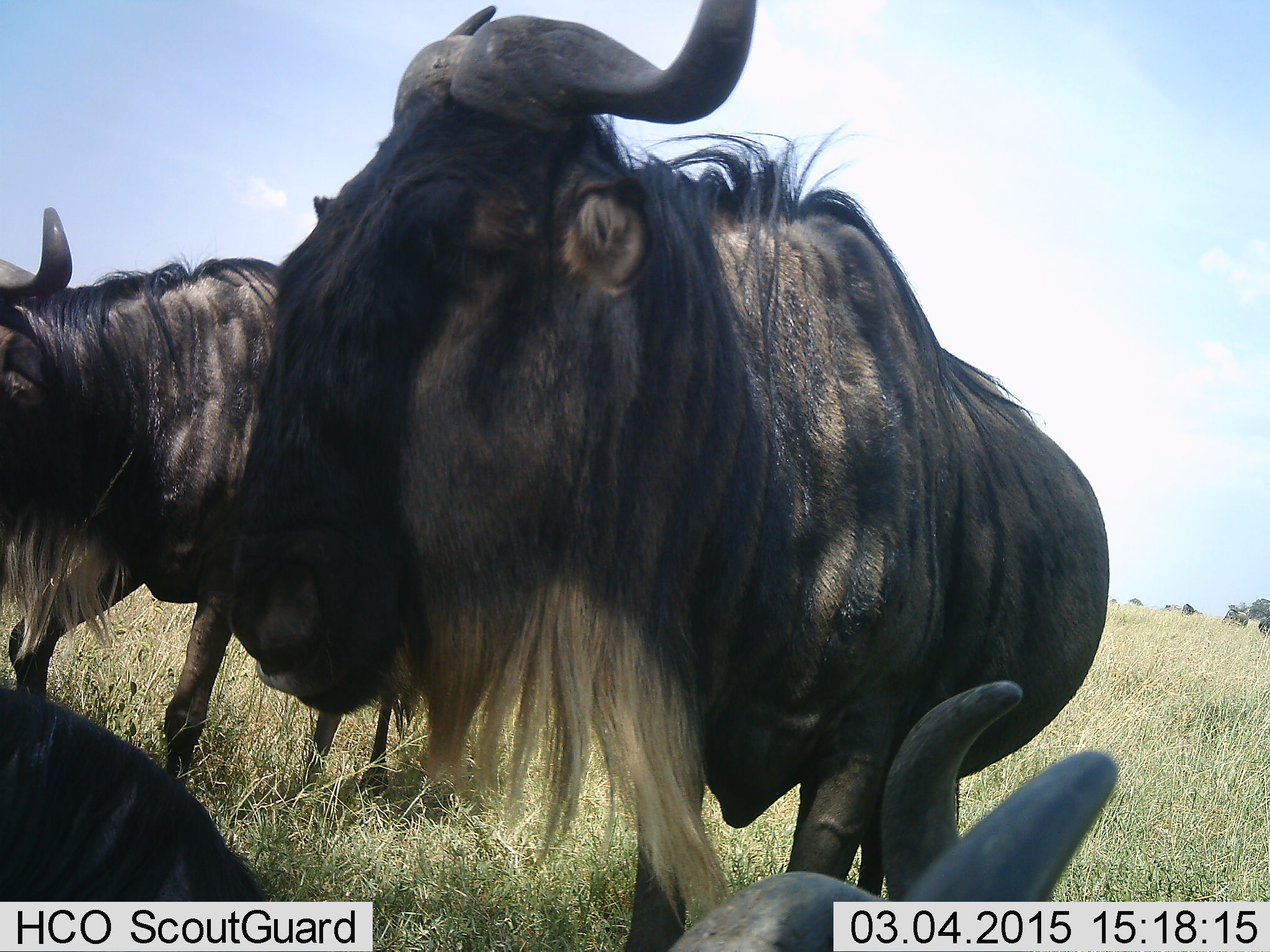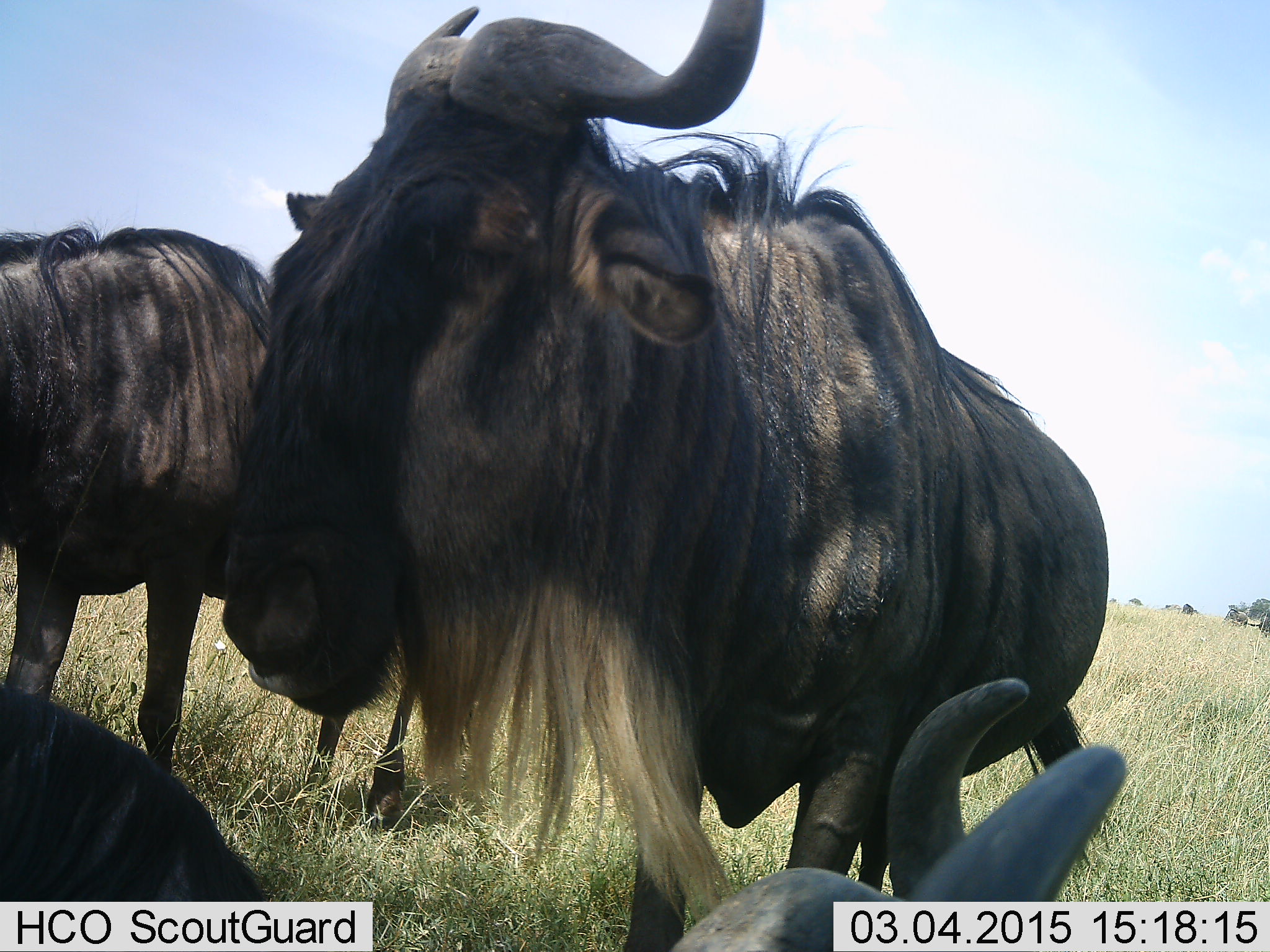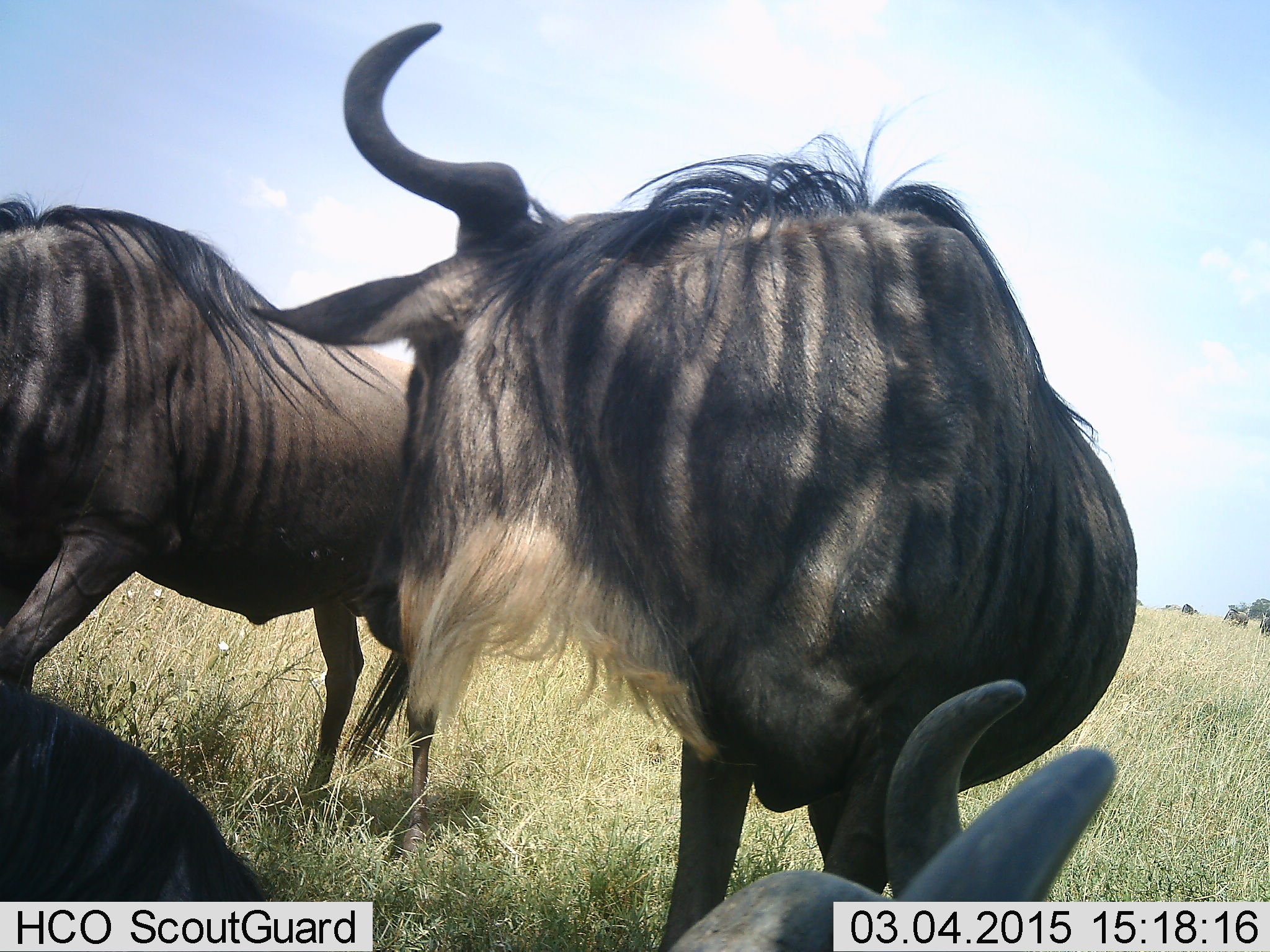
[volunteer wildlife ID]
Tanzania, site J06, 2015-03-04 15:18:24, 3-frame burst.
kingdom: Animalia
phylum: Chordata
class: Mammalia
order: Artiodactyla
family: Bovidae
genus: Connochaetes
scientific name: Connochaetes taurinus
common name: blue wildebeest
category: wildebeest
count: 3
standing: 80%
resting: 80%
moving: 40%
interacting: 0%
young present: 0%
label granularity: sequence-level